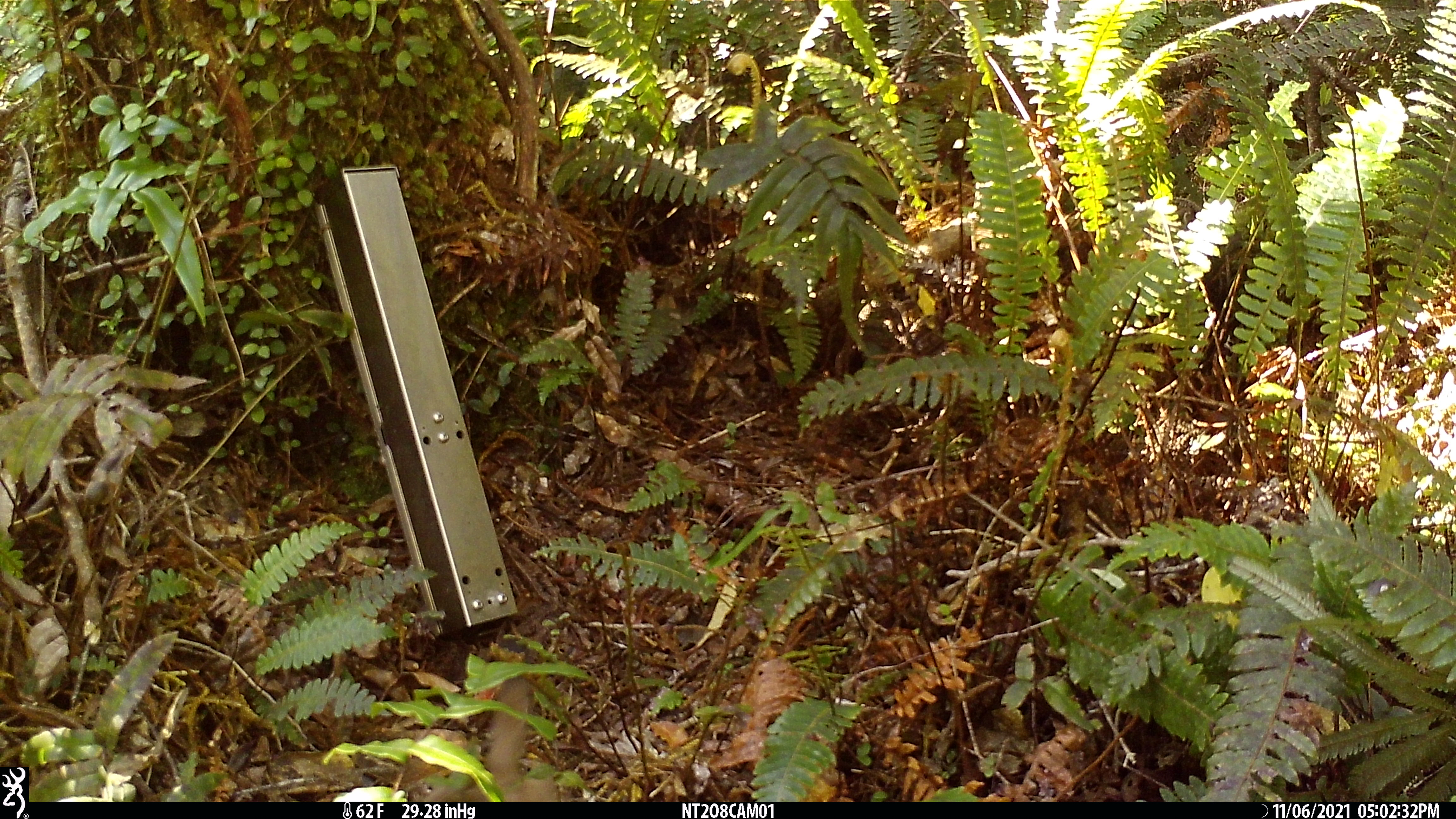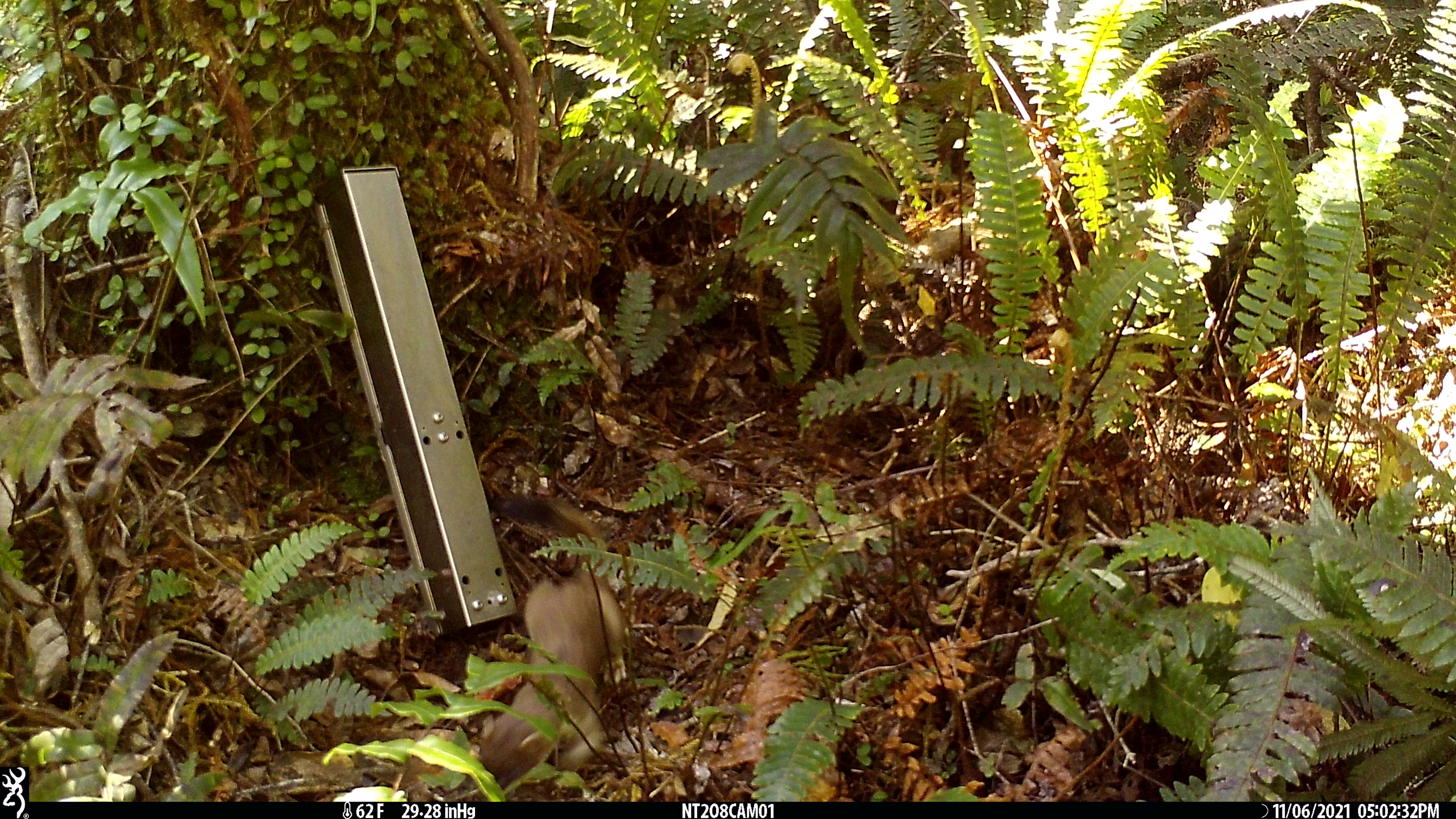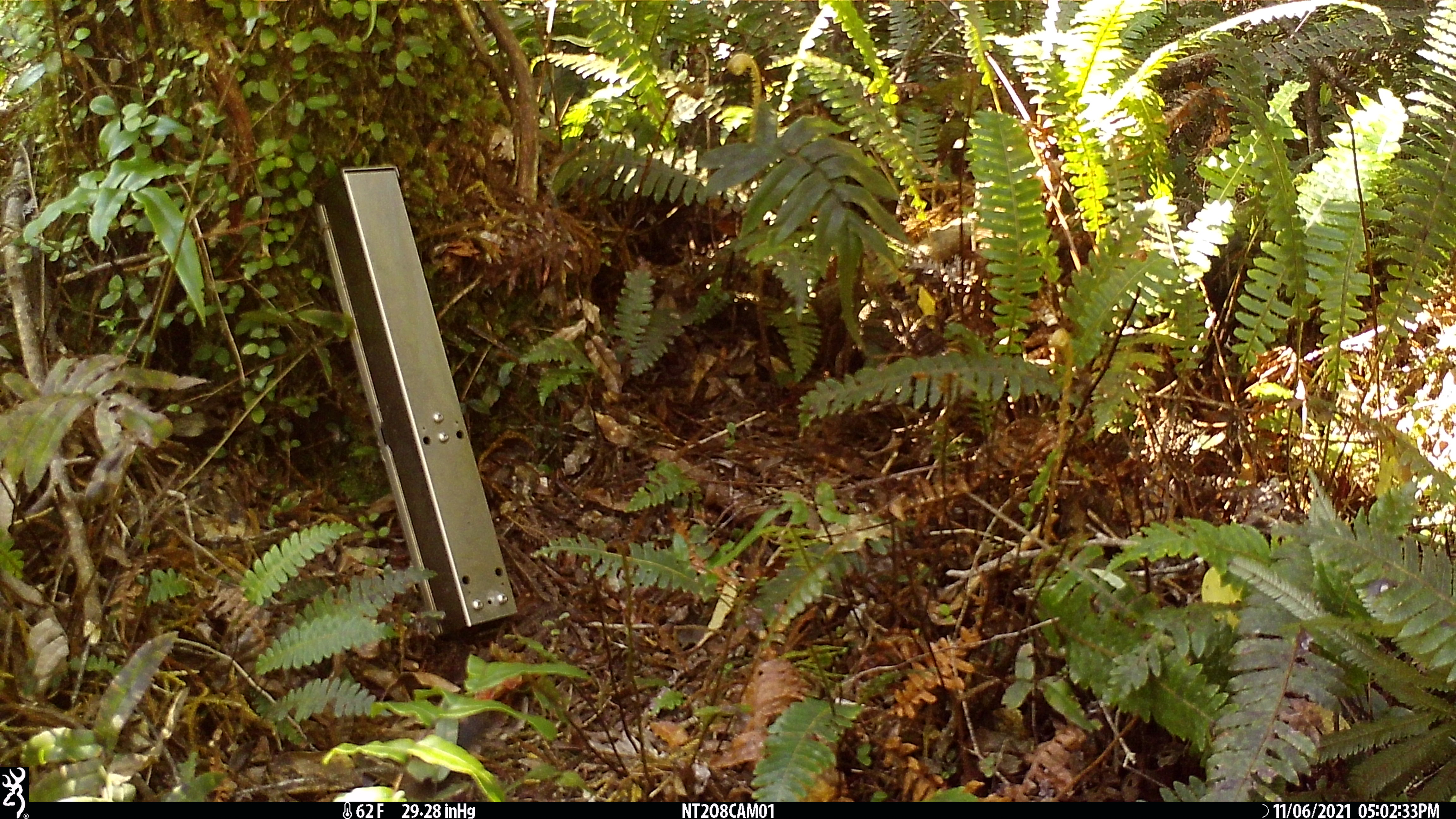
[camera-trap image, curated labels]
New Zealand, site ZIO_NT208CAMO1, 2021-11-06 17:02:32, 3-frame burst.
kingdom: Animalia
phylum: Chordata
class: Mammalia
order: Carnivora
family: Mustelidae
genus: Mustela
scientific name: Mustela erminea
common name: stoat